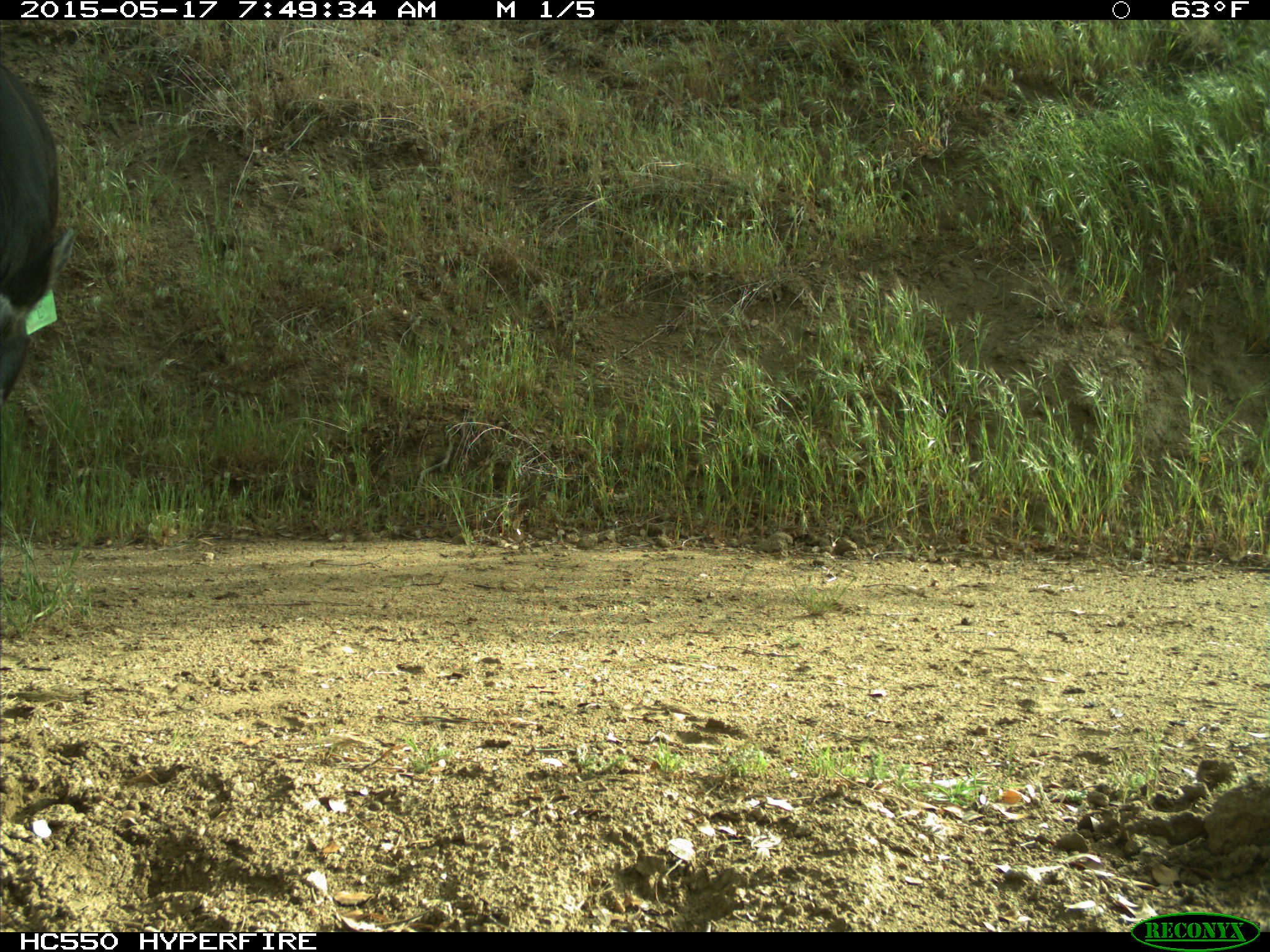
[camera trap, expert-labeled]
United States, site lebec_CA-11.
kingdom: Animalia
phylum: Chordata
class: Mammalia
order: Artiodactyla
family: Bovidae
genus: Bos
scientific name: Bos taurus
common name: domestic cow